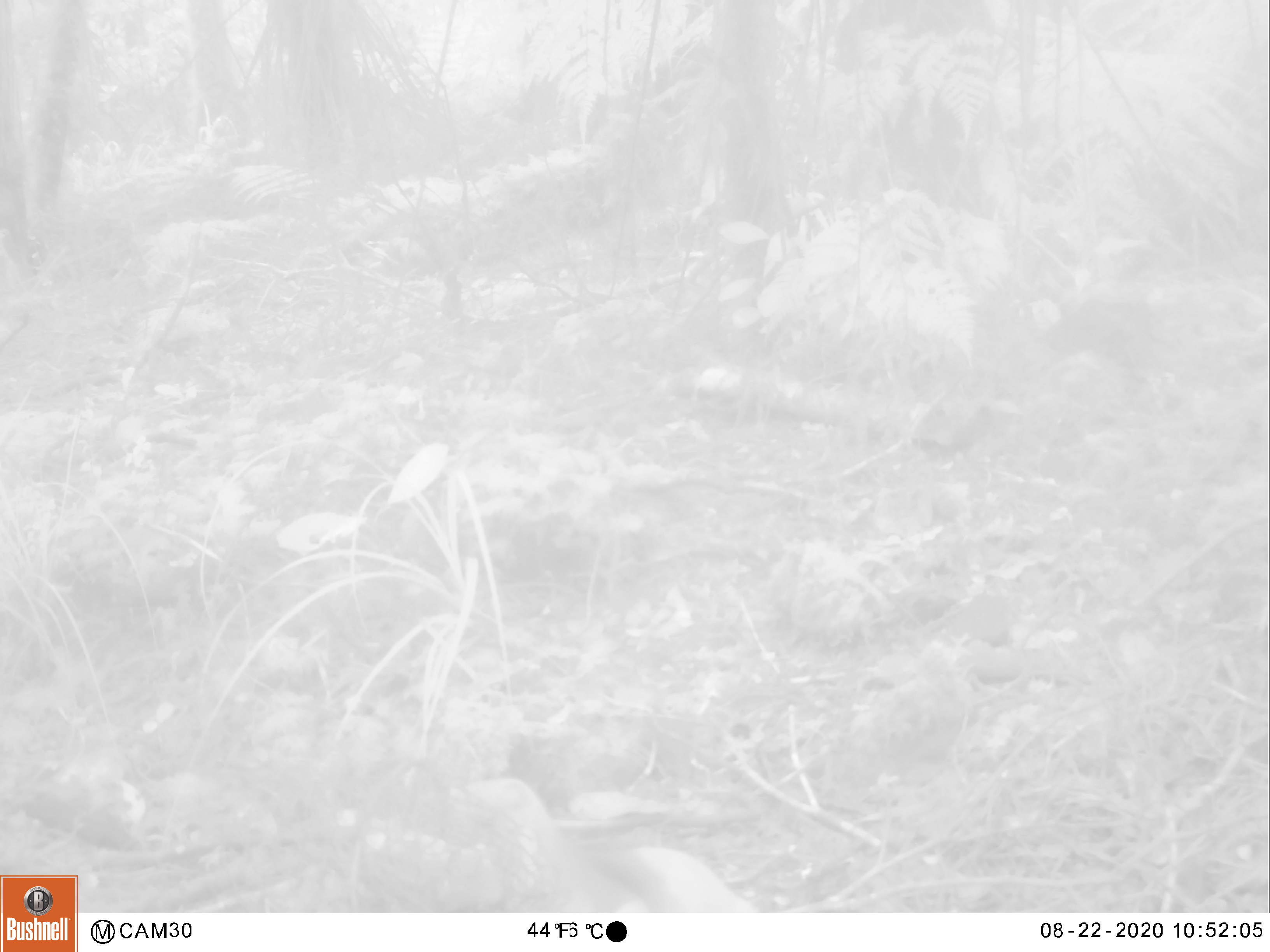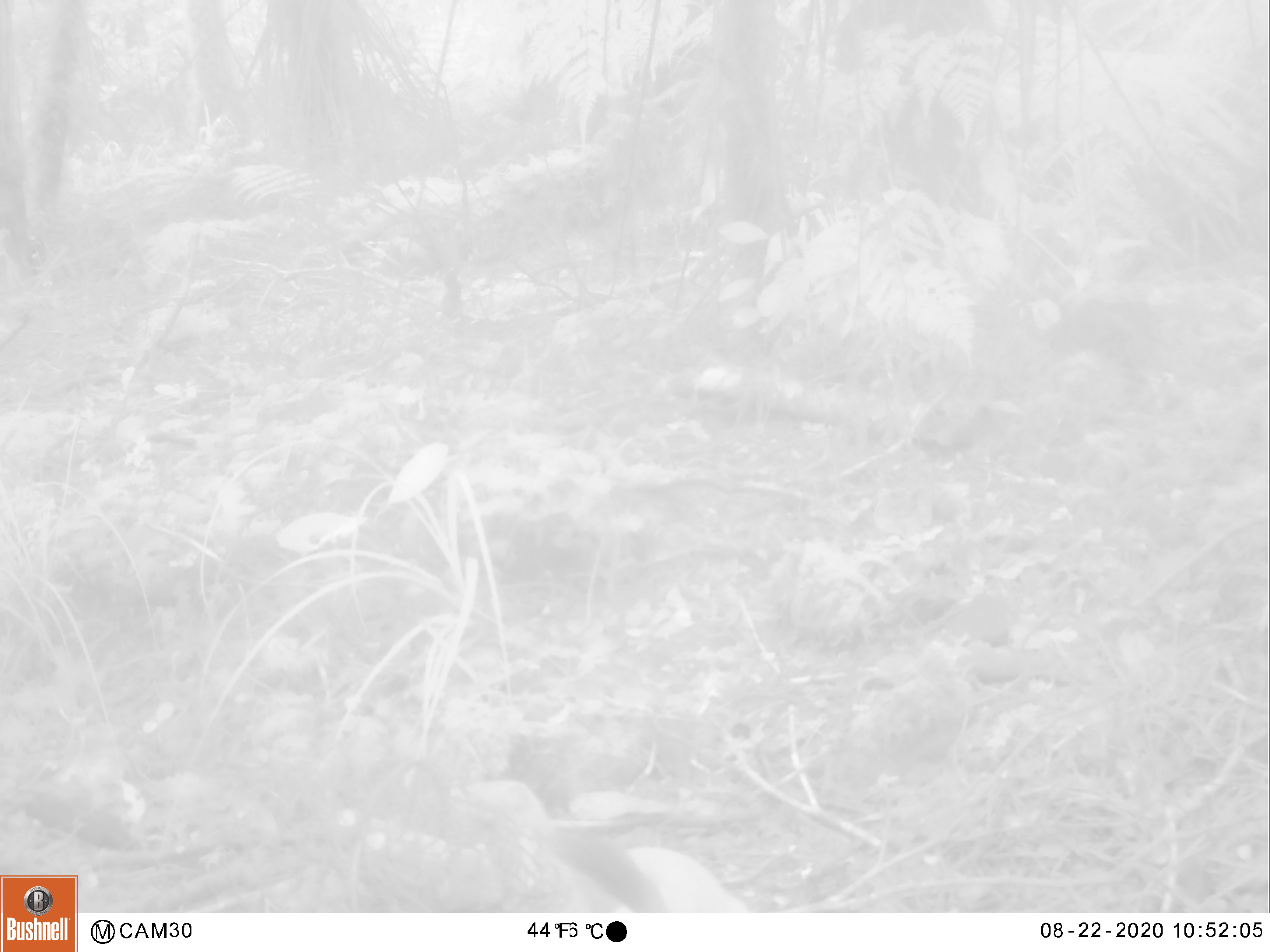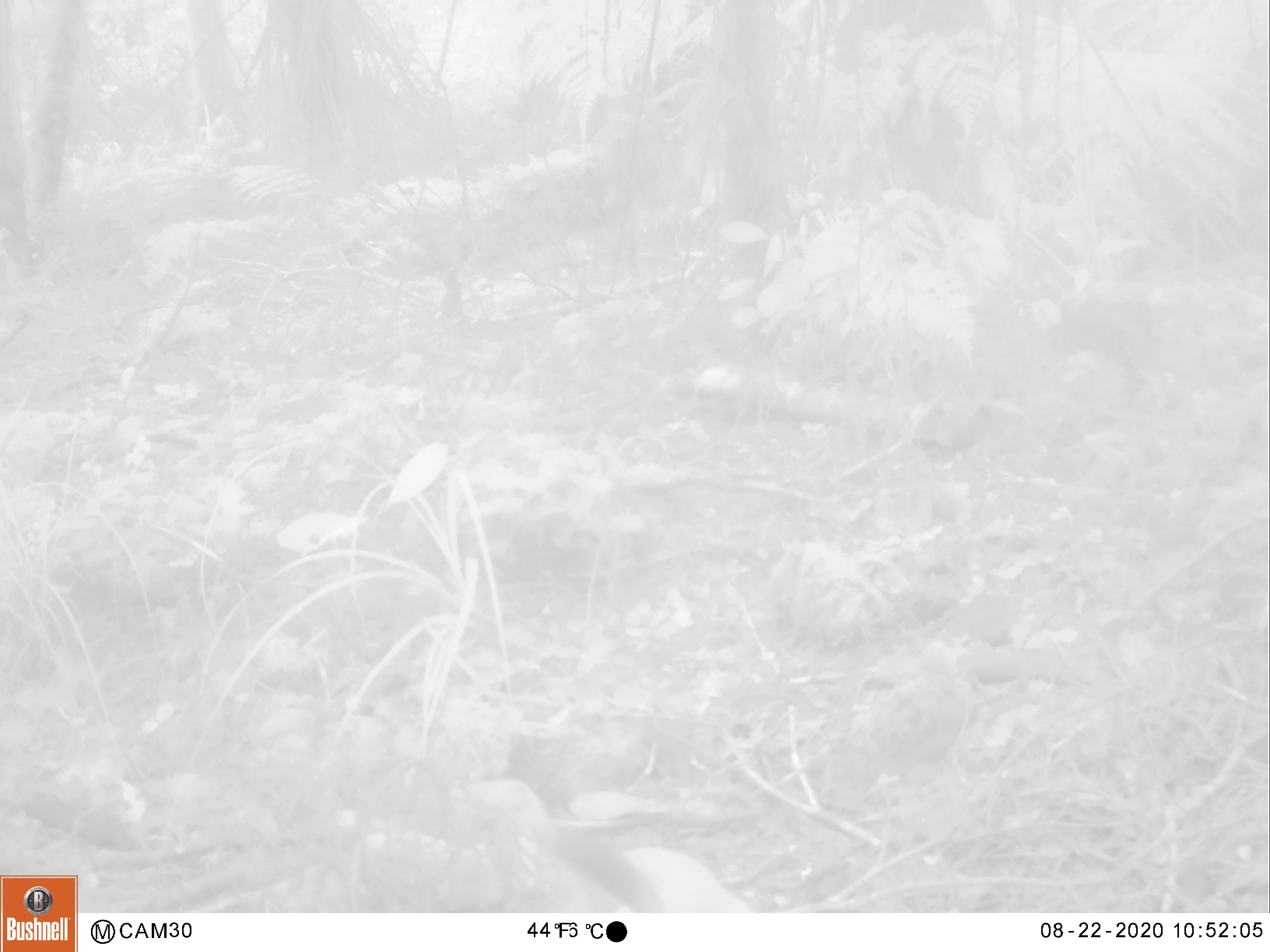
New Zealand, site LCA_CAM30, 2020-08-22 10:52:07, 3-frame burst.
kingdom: Animalia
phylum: Chordata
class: Mammalia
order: Carnivora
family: Mustelidae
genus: Mustela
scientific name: Mustela erminea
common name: stoat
Stoat (Mustela erminea).